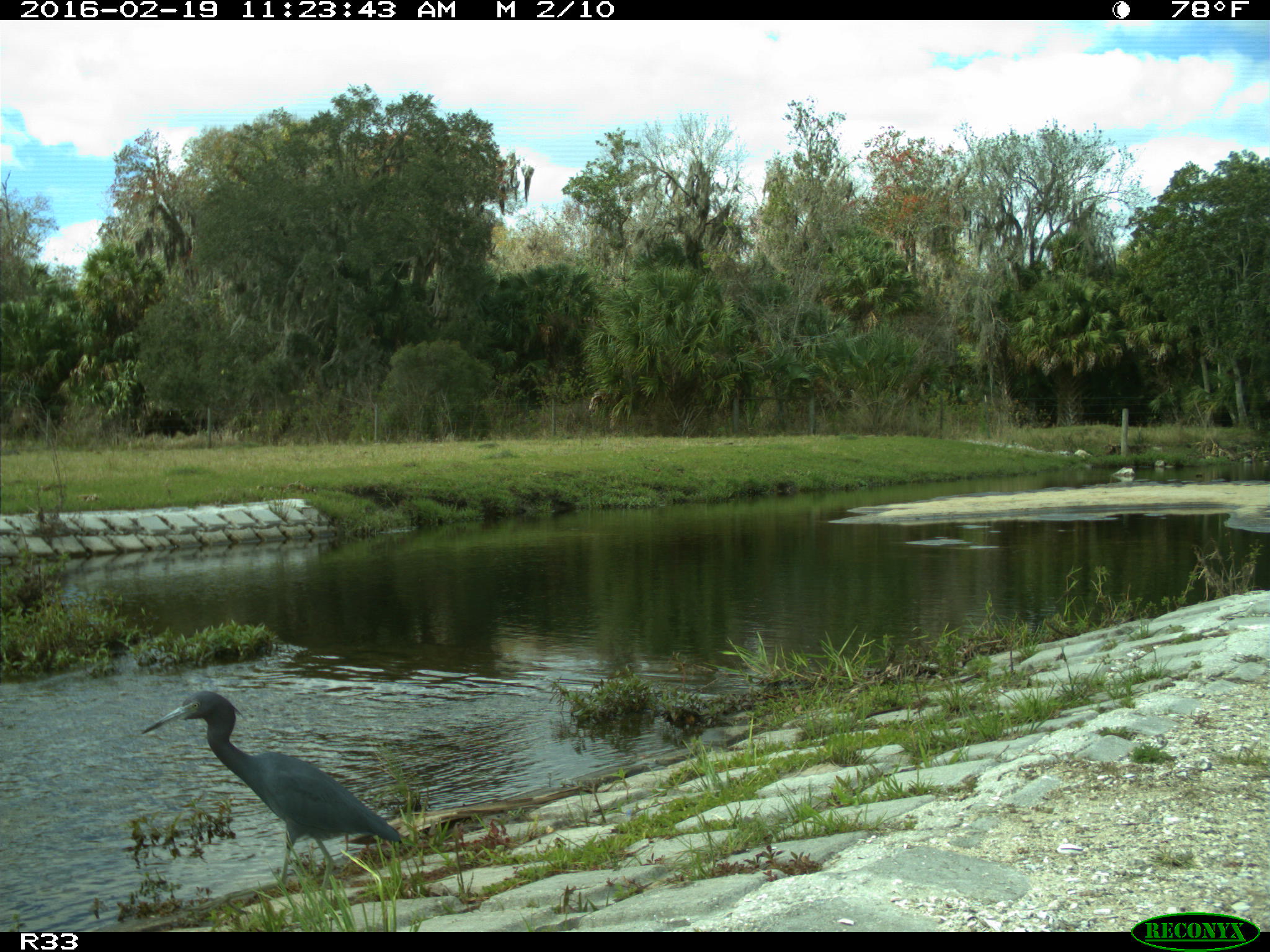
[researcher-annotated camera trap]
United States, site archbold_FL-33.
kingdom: Animalia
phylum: Chordata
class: Aves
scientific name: Aves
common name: birds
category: unidentified bird